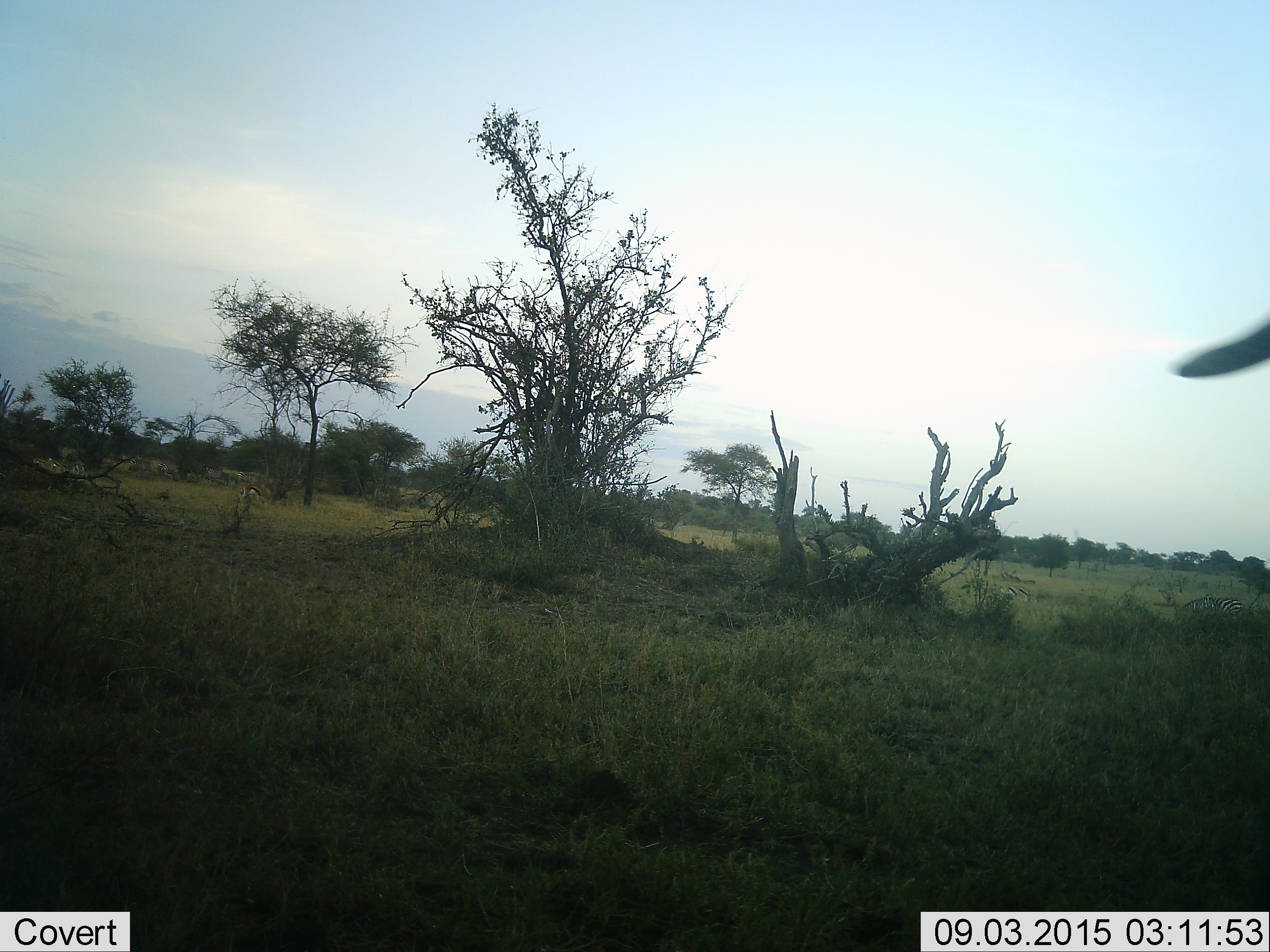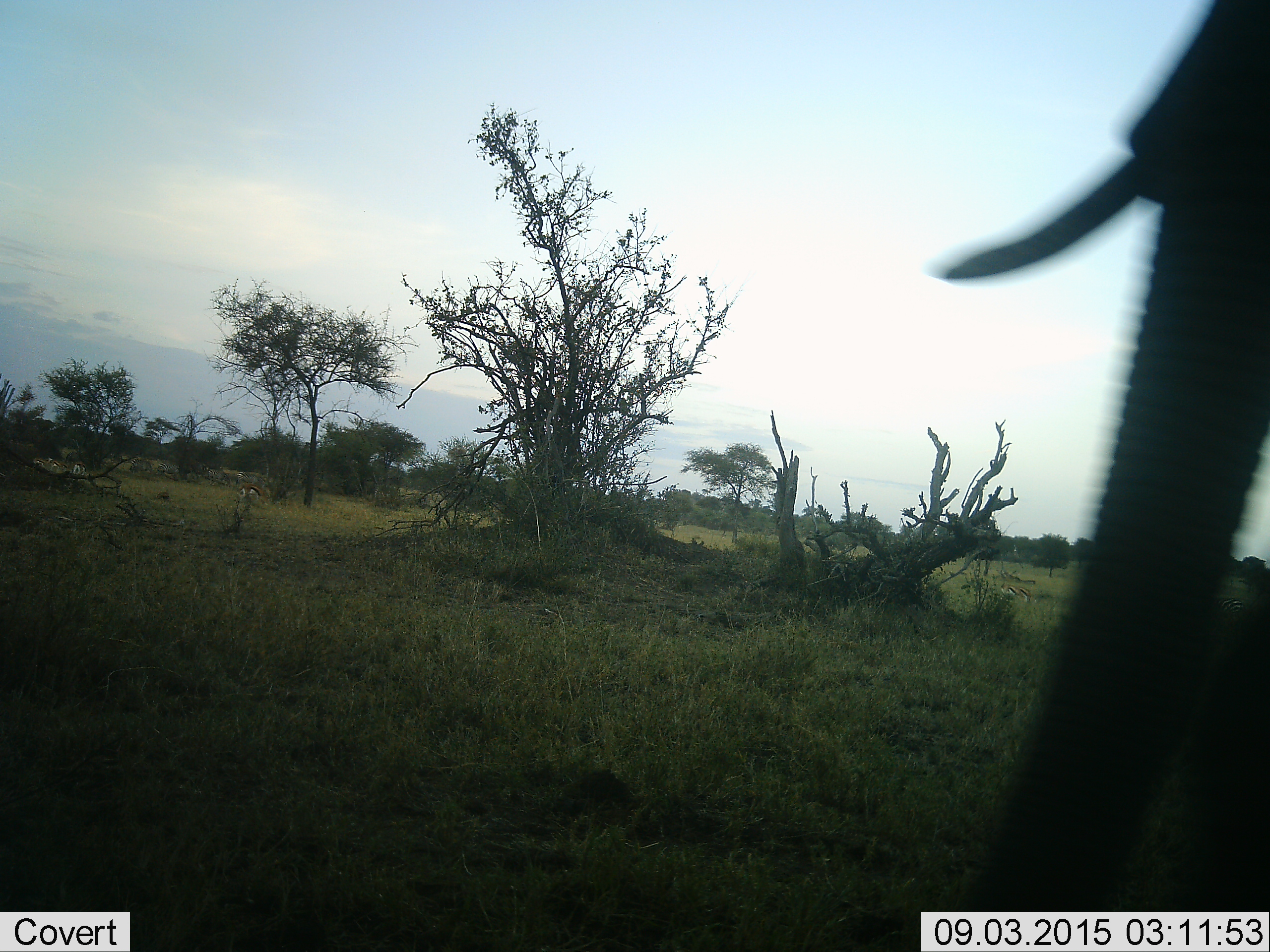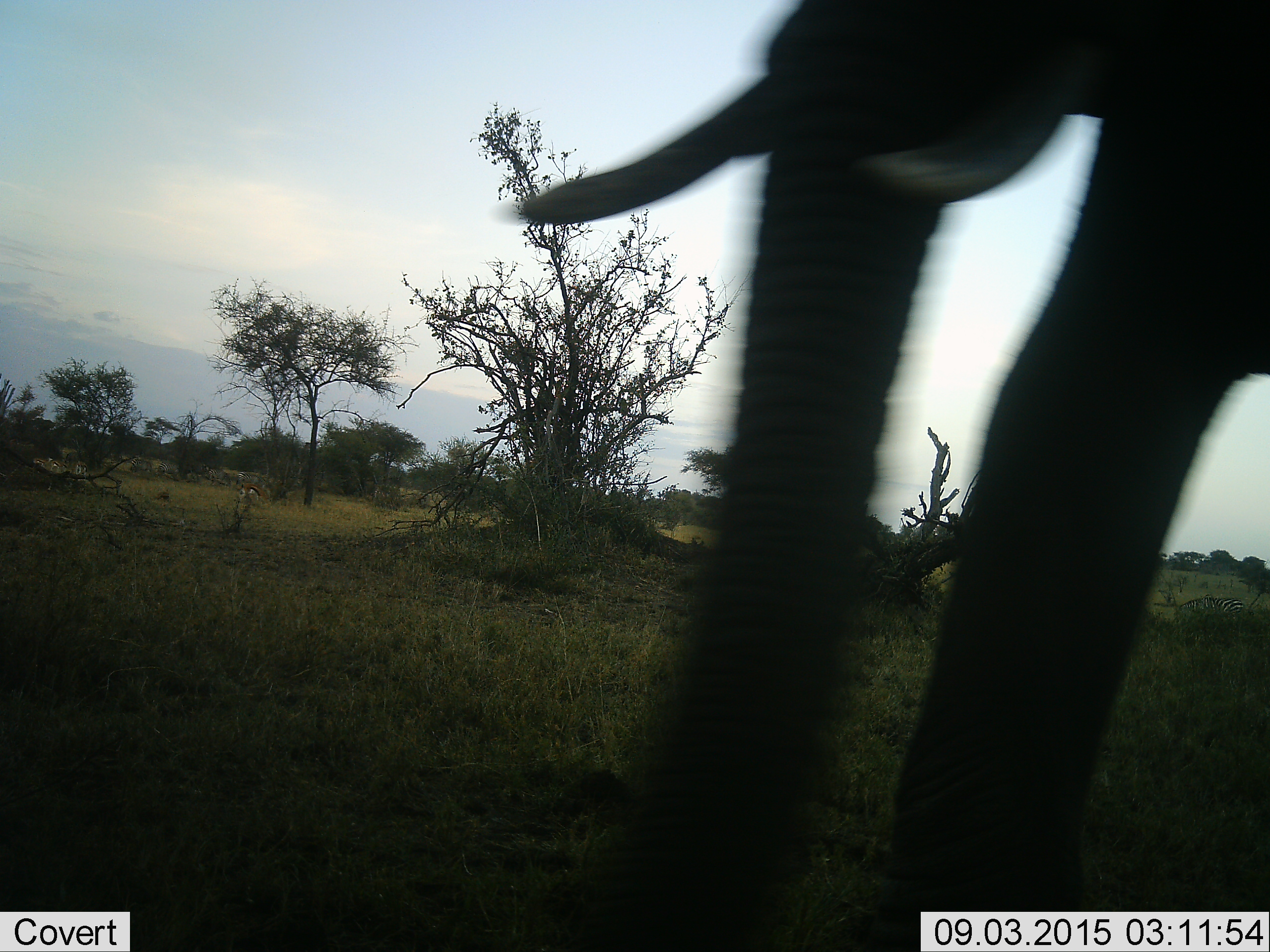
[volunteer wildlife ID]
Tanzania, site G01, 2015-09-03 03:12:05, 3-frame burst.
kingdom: Animalia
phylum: Chordata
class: Mammalia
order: Proboscidea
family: Elephantidae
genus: Loxodonta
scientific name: Loxodonta africana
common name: african bush elephant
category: elephant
Elephant (african bush elephant) (Loxodonta africana), count 1. Behavior (volunteer vote fractions): standing 0%, resting 0%, moving 100%, interacting 0%. Young present (vote fraction): 0%. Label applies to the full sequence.